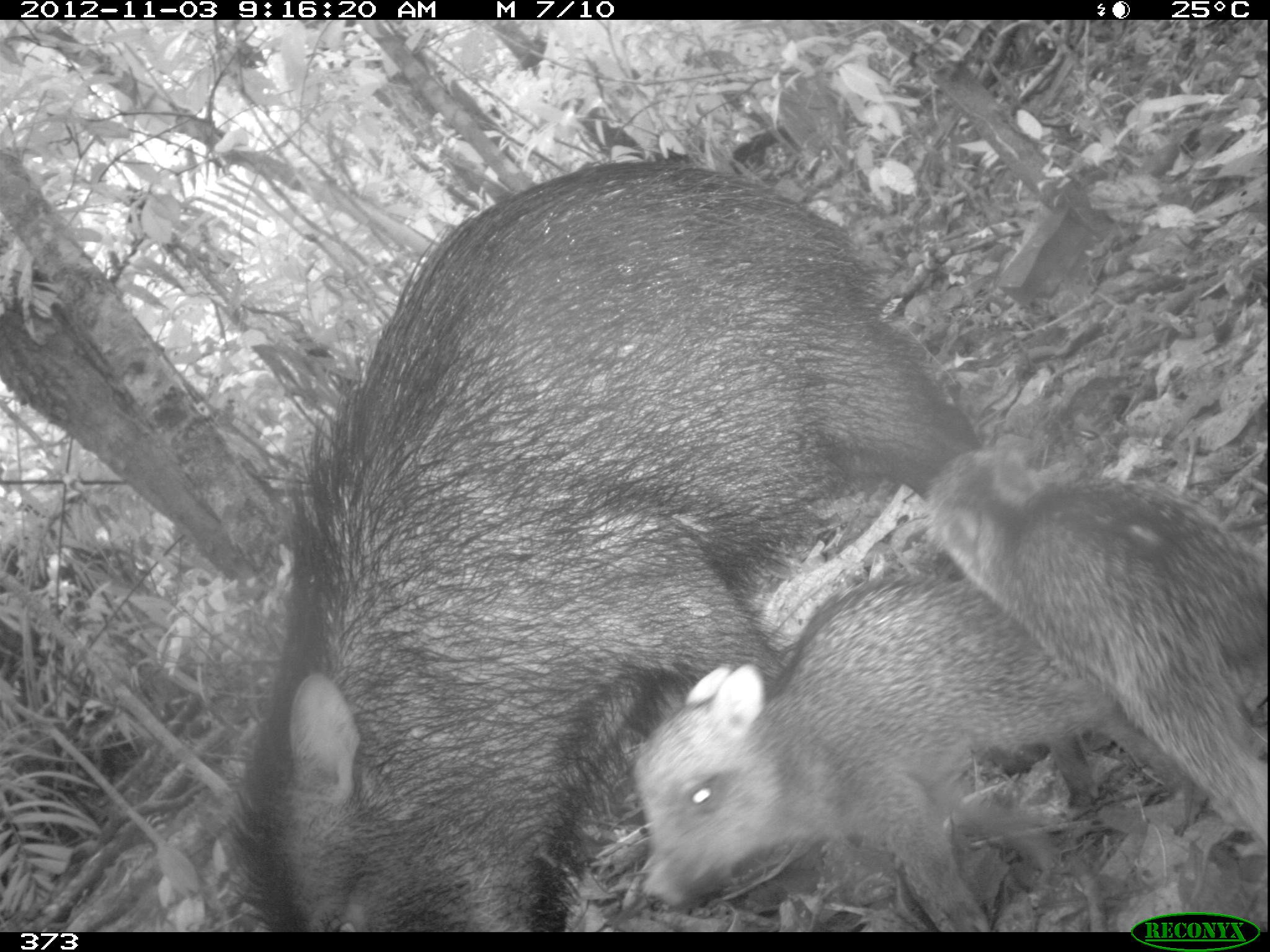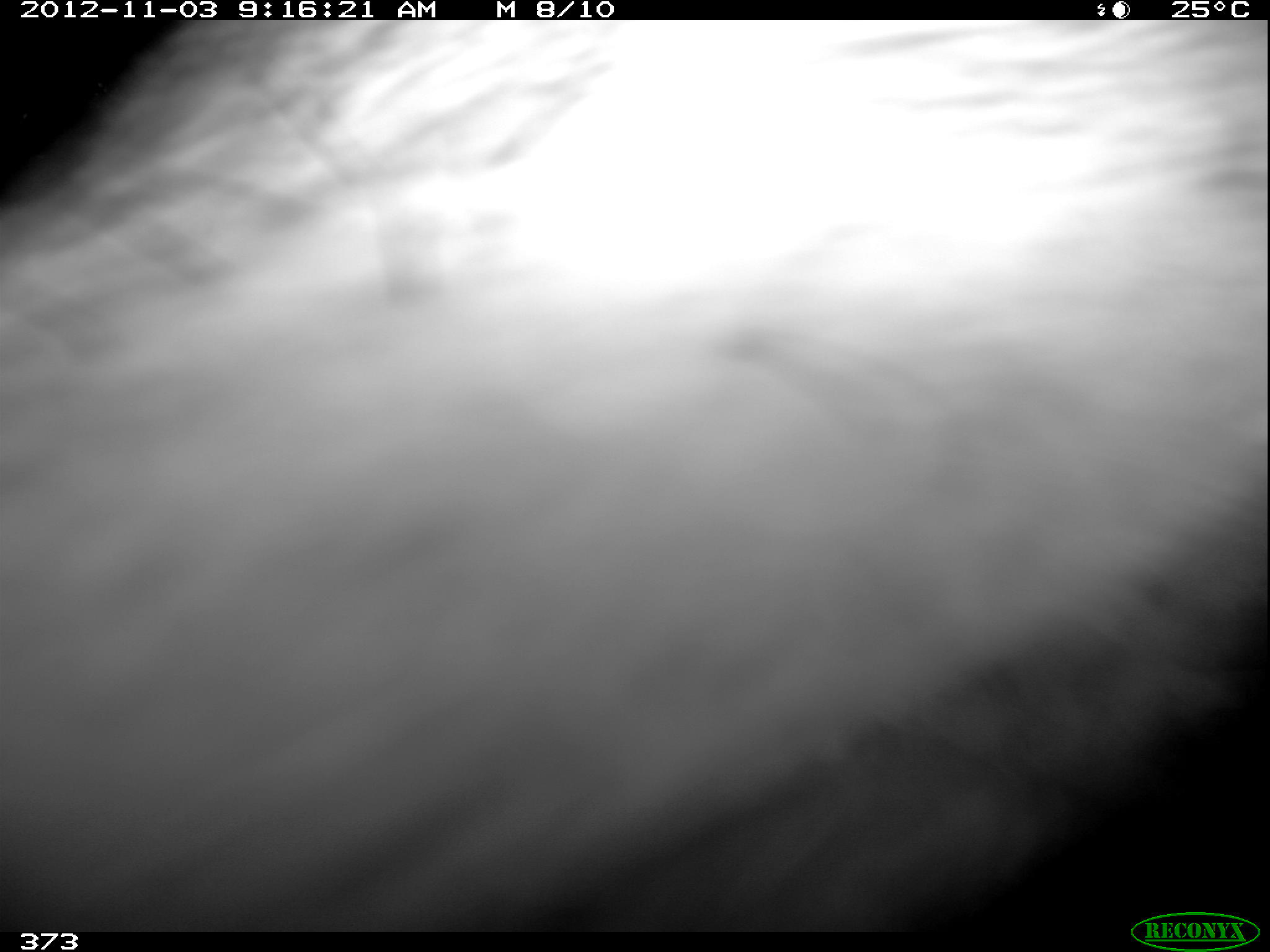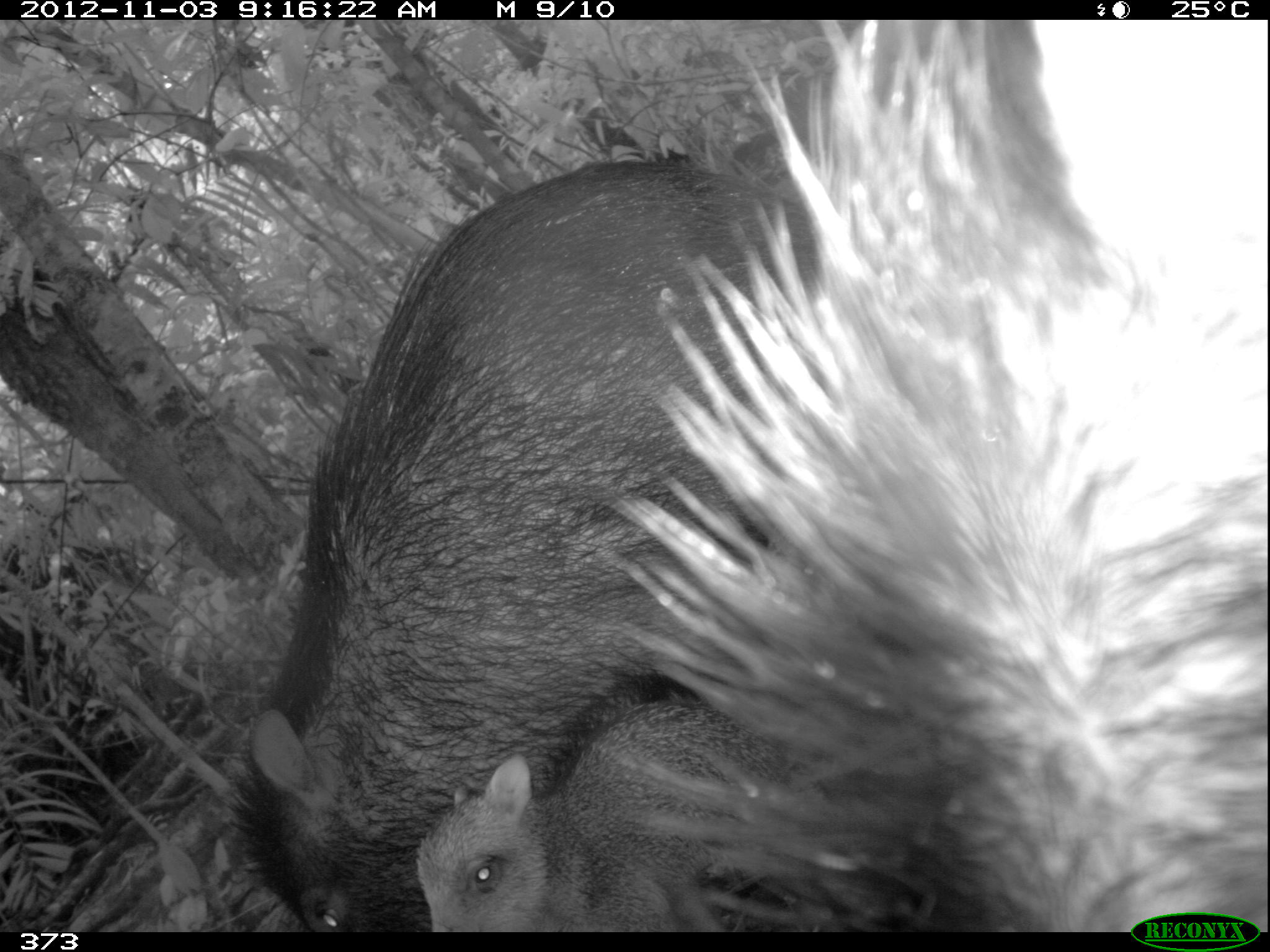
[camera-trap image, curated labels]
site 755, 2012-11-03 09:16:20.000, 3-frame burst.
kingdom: Animalia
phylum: Chordata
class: Mammalia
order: Artiodactyla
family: Tayassuidae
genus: Tayassu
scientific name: Tayassu pecari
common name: white-lipped peccary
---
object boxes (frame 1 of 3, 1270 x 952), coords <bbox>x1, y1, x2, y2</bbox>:
tayassu pecari: <bbox>211, 158, 985, 932</bbox>; <bbox>626, 577, 1120, 932</bbox>; <bbox>918, 444, 1270, 844</bbox>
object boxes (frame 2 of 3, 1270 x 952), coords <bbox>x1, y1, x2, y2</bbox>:
tayassu pecari: <bbox>0, 22, 1268, 932</bbox>